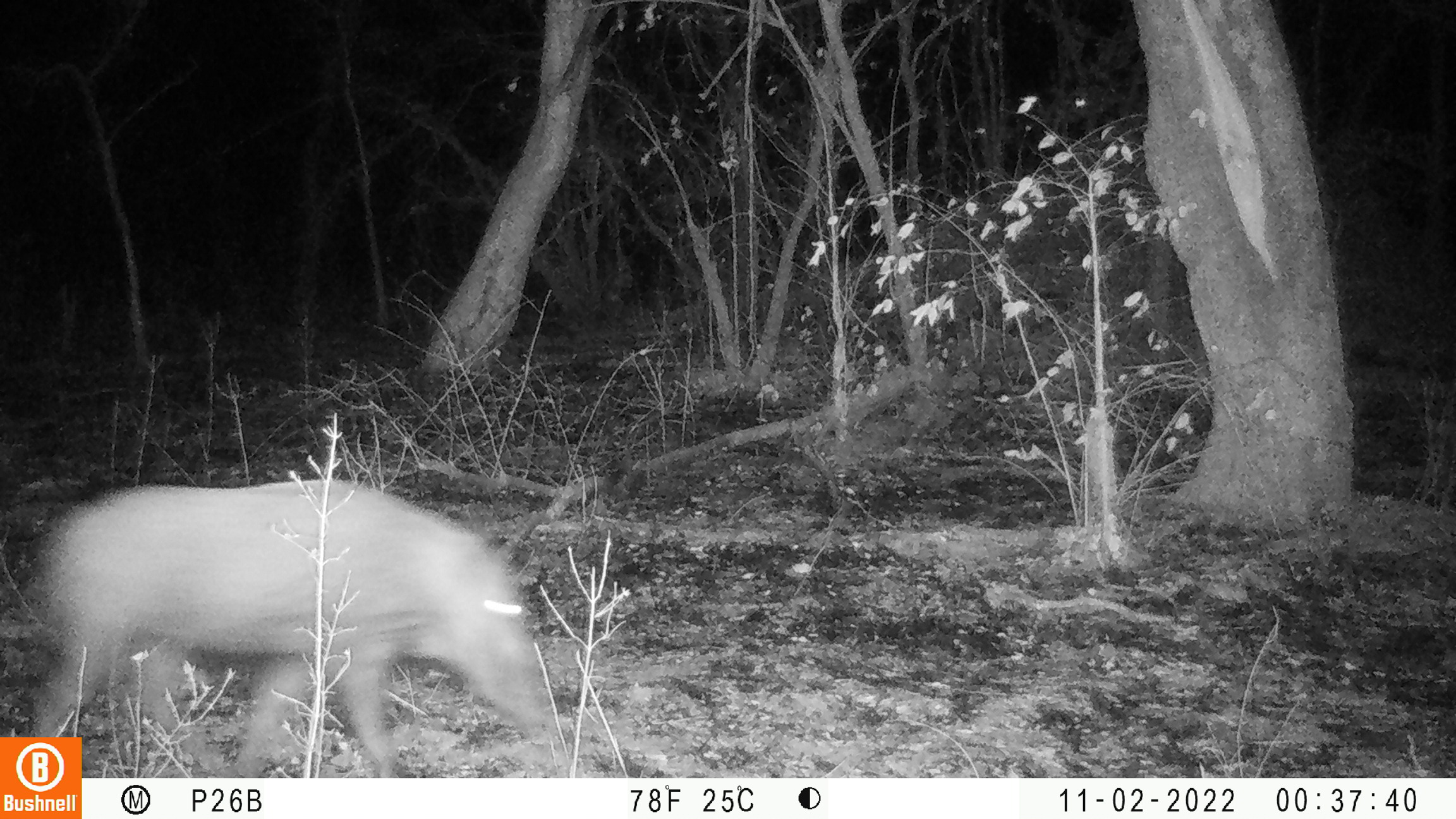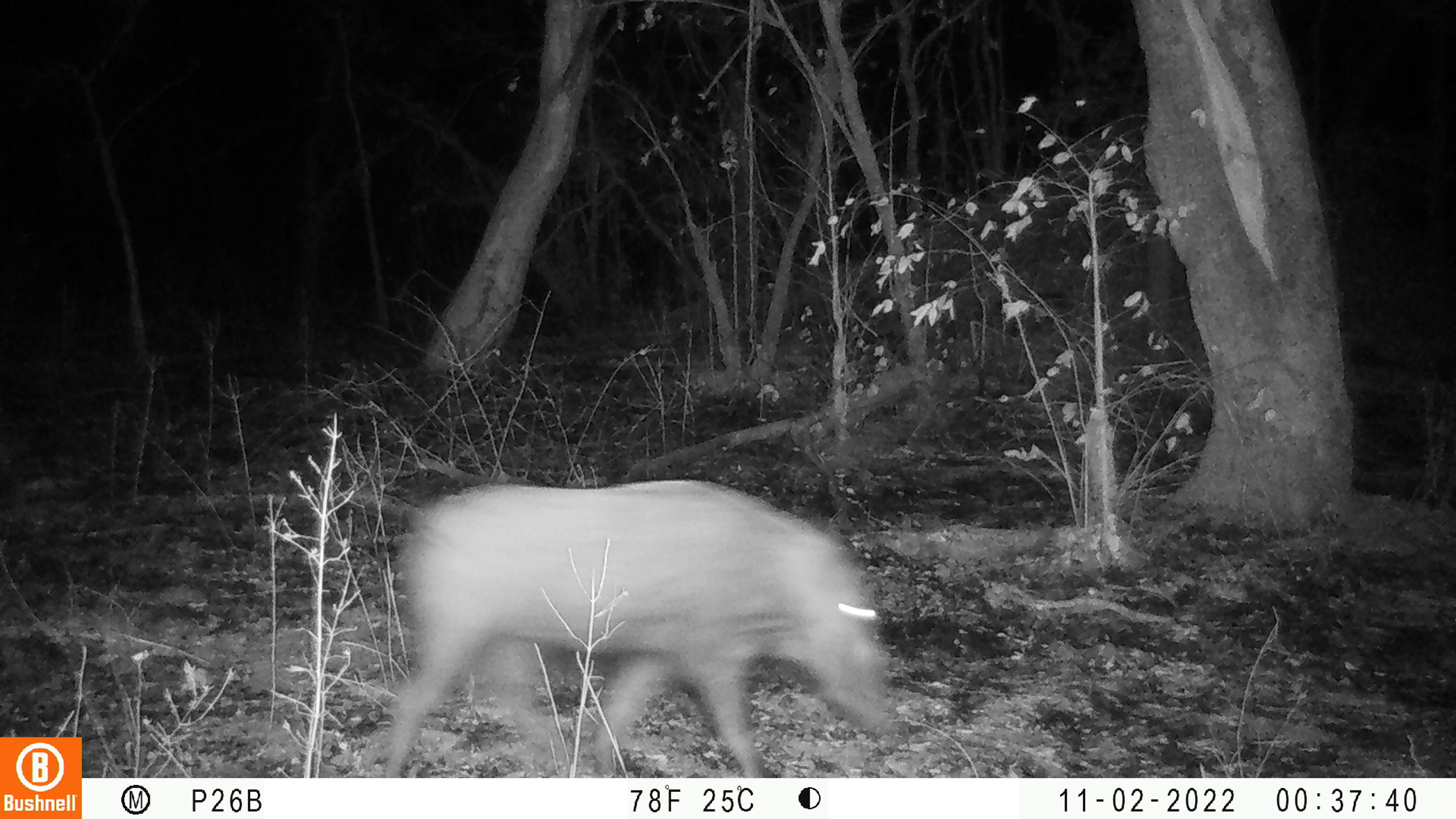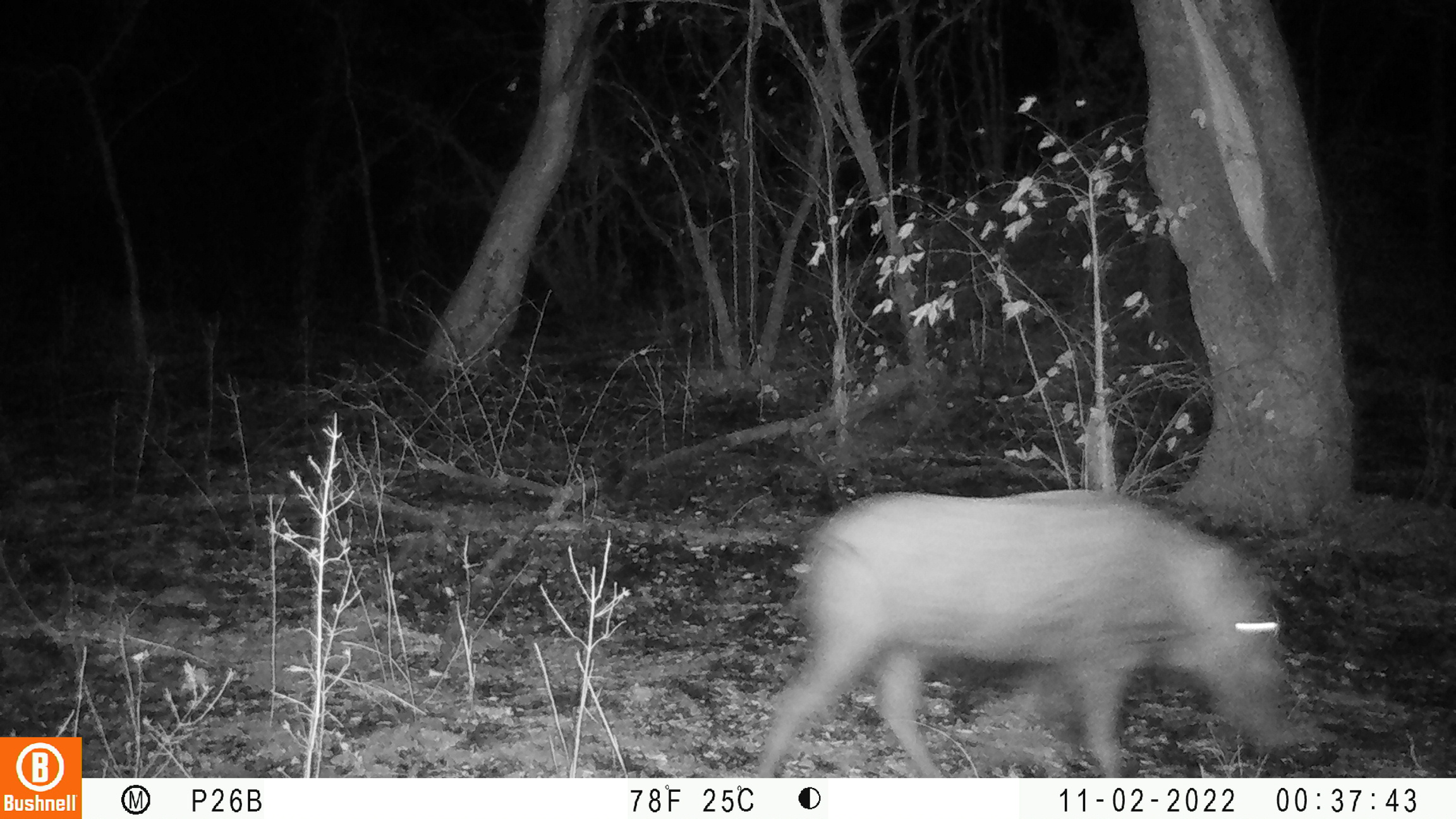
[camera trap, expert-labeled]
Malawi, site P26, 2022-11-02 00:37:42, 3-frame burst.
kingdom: Animalia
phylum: Chordata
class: Mammalia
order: Artiodactyla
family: Suidae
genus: Potamochoerus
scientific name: Potamochoerus larvatus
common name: bushpig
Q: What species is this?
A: Bushpig (Potamochoerus larvatus).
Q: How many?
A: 1.